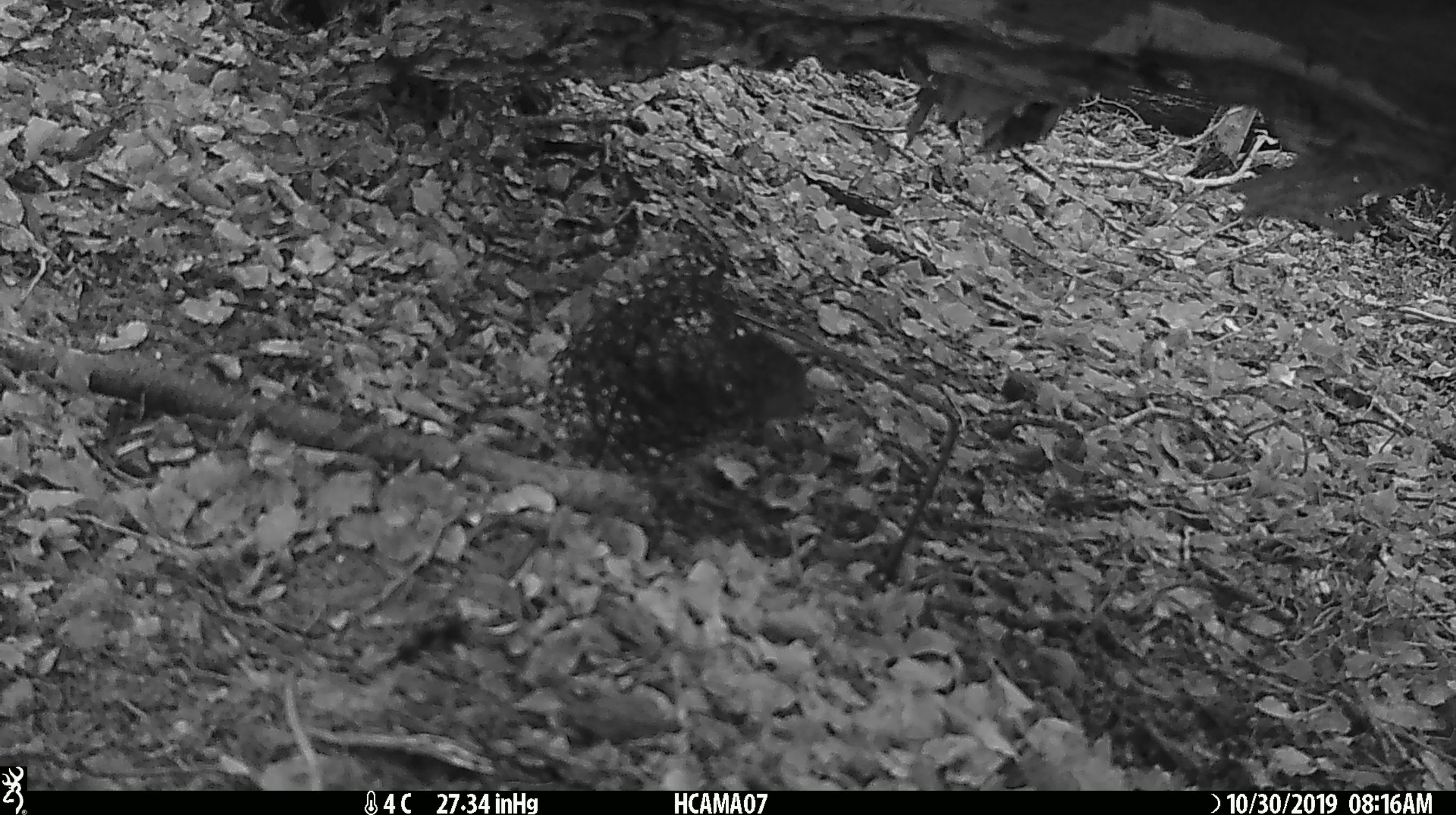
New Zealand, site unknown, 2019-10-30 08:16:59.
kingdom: Animalia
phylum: Chordata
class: Mammalia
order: Rodentia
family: Muridae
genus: Mus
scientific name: Mus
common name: mouse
Mouse (Mus).